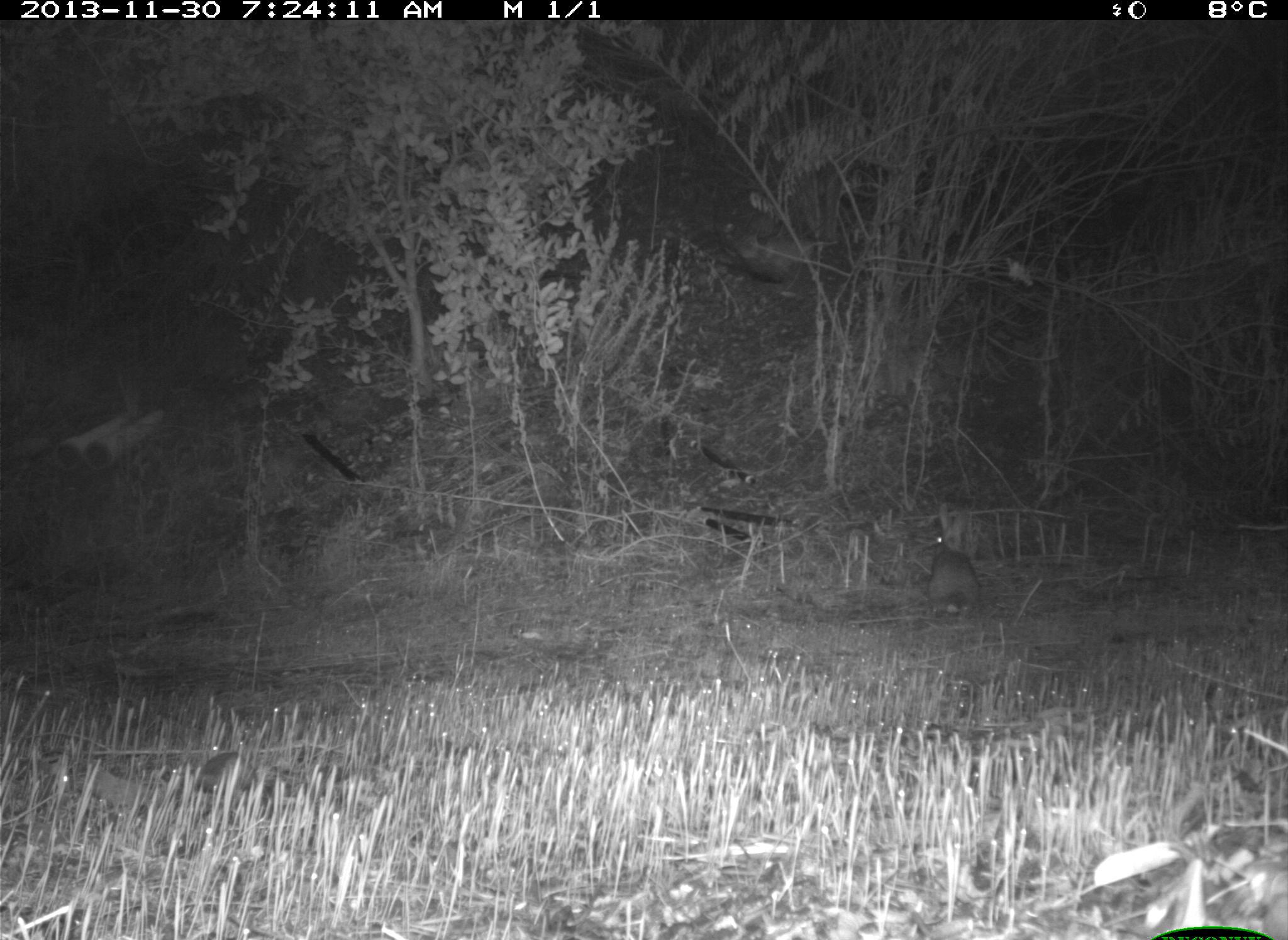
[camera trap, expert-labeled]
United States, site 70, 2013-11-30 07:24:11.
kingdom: Animalia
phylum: Chordata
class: Mammalia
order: Lagomorpha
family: Leporidae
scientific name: Leporidae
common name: rabbits and hares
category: rabbit